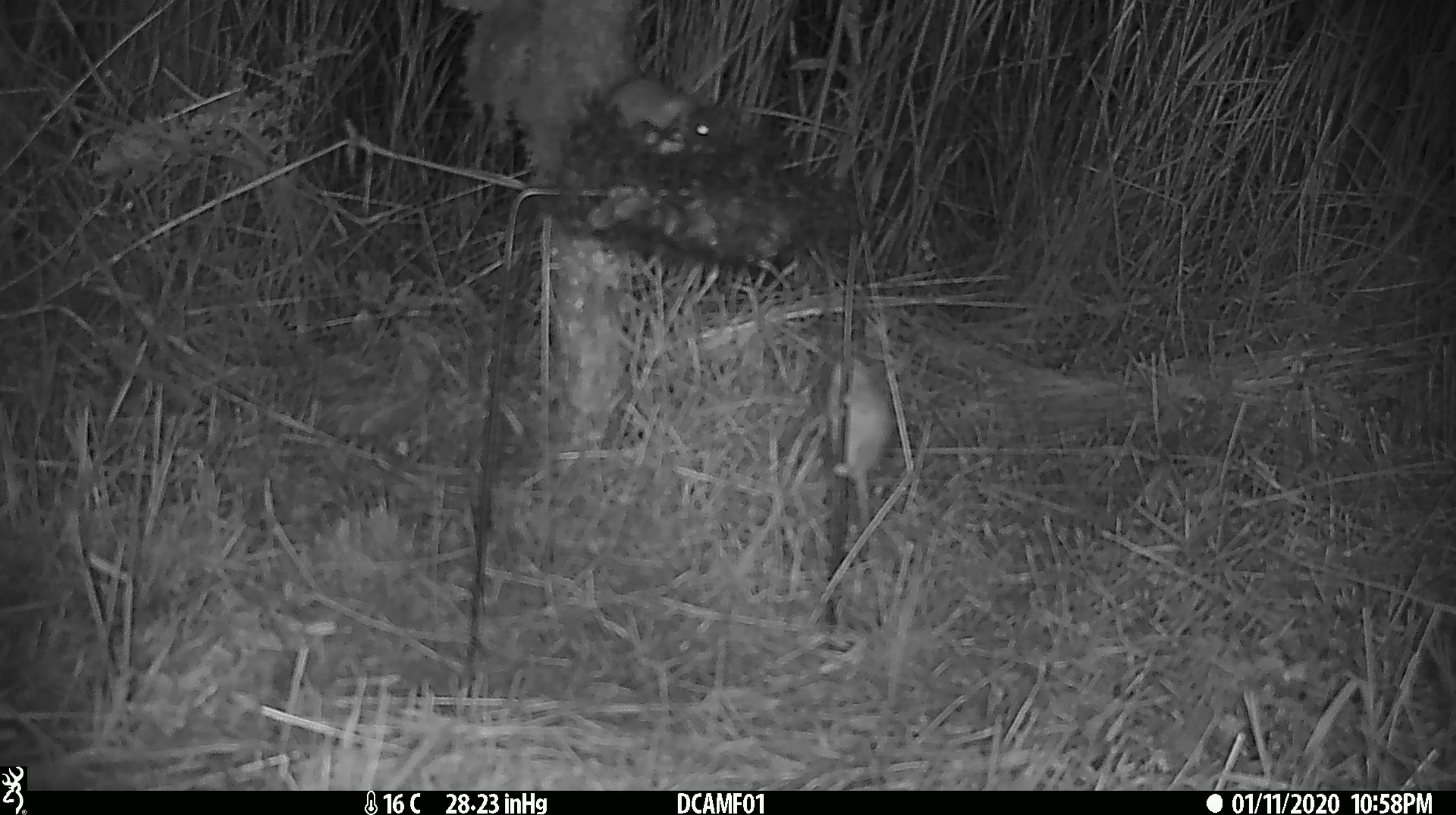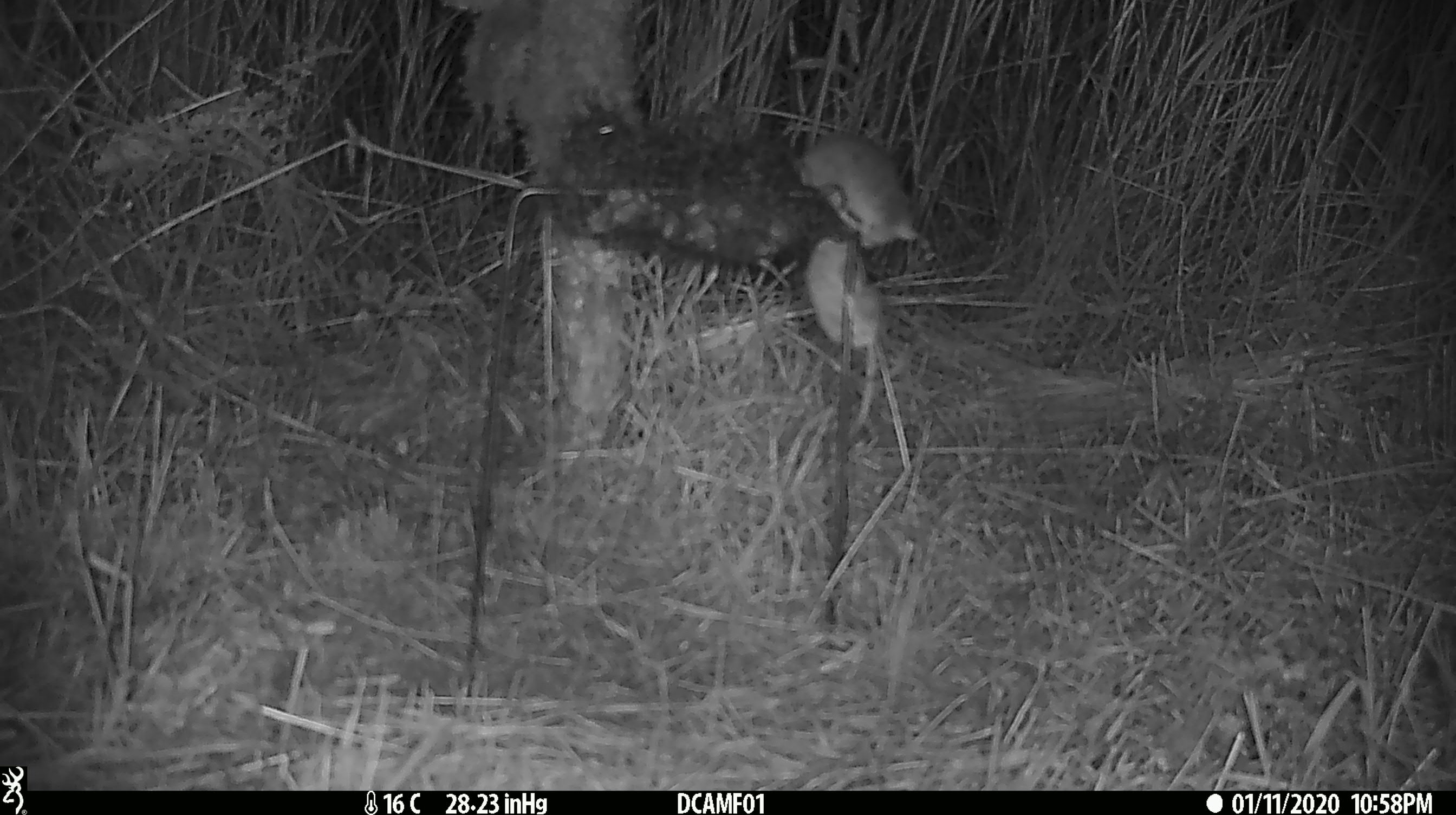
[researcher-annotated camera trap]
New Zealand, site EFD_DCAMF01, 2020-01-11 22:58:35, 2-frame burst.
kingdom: Animalia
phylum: Chordata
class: Mammalia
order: Rodentia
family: Muridae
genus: Mus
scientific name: Mus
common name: mouse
Mouse (Mus).